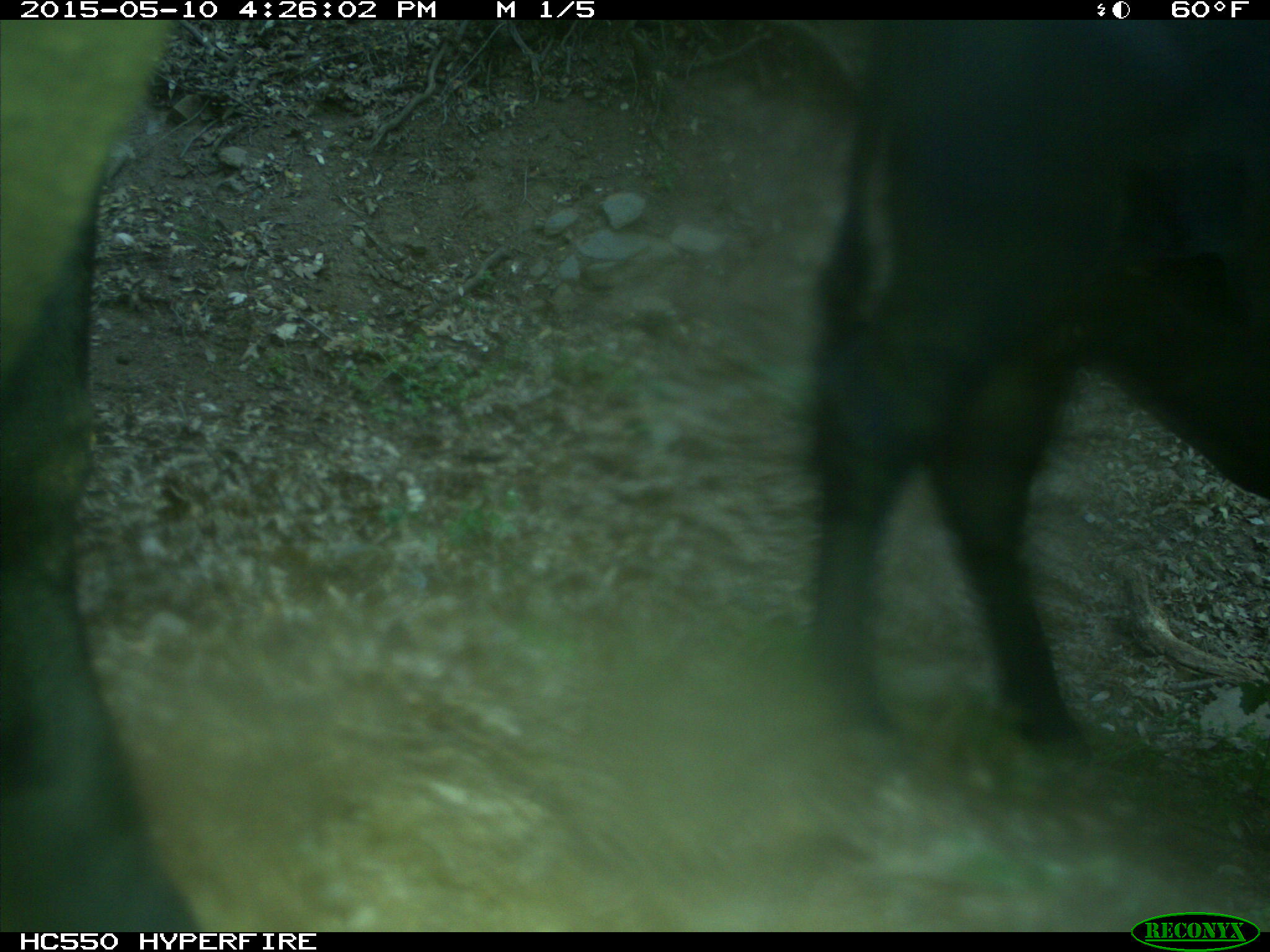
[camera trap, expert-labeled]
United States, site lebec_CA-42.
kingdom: Animalia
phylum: Chordata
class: Mammalia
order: Artiodactyla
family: Bovidae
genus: Bos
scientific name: Bos taurus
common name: domestic cow